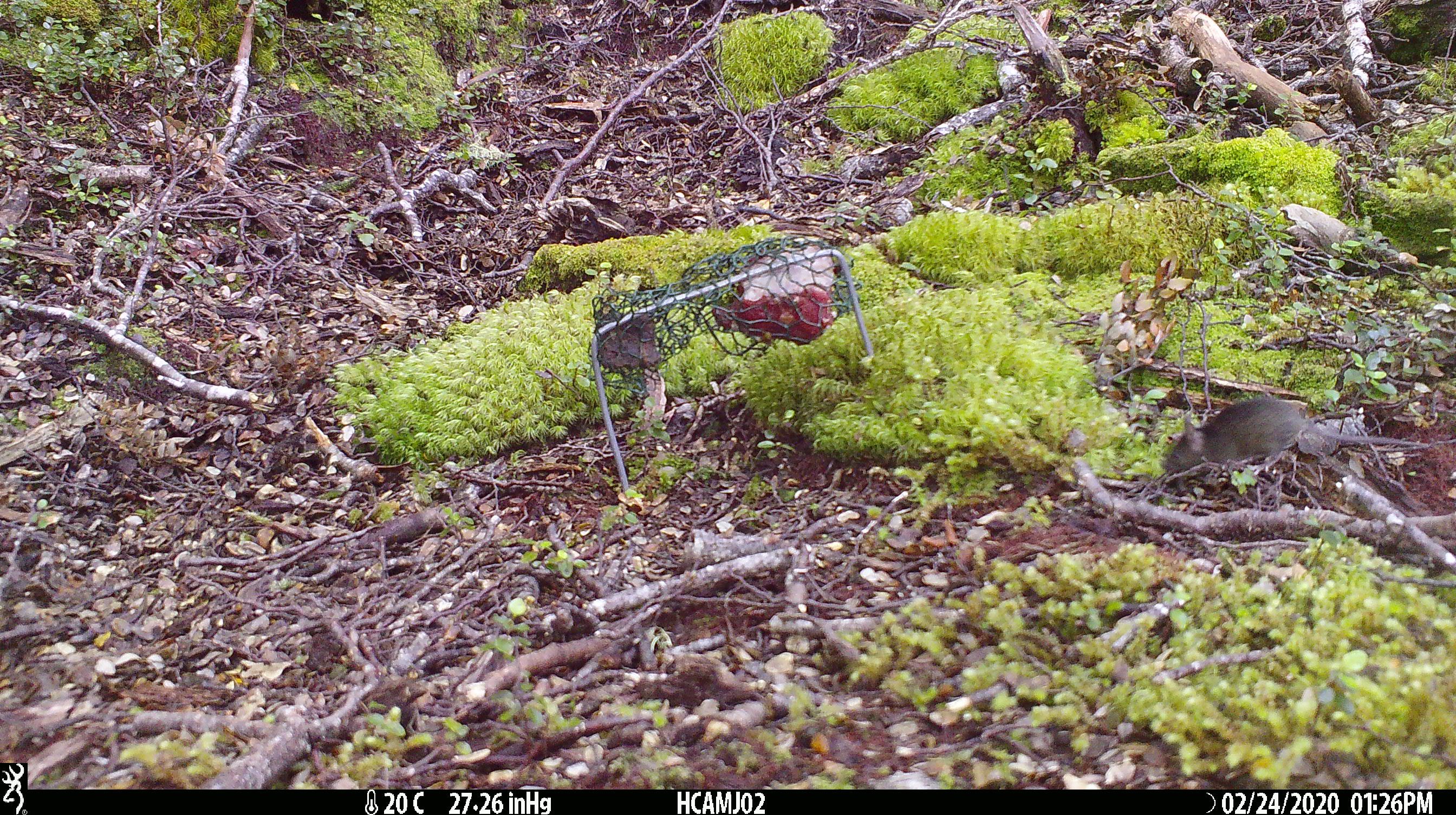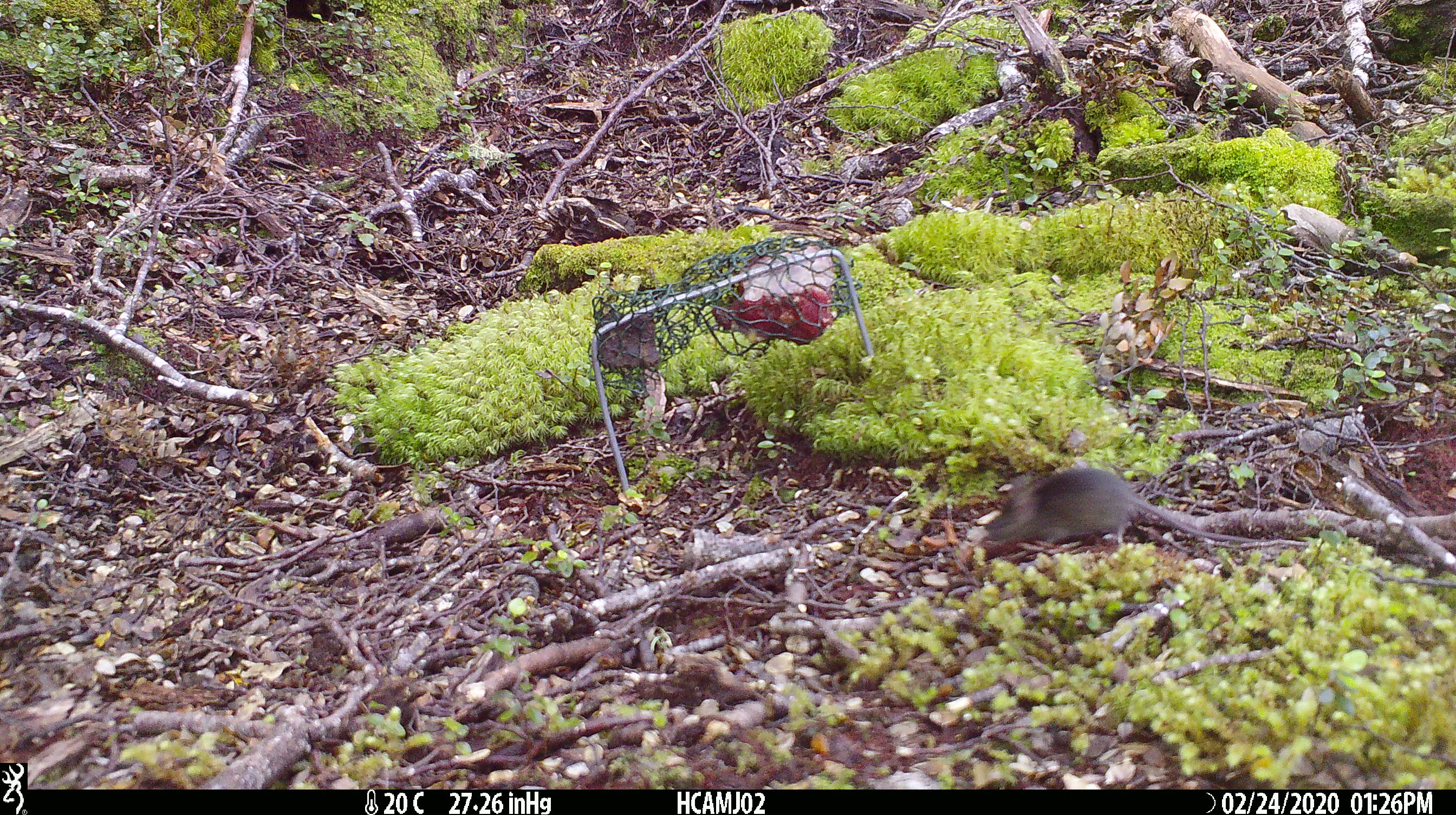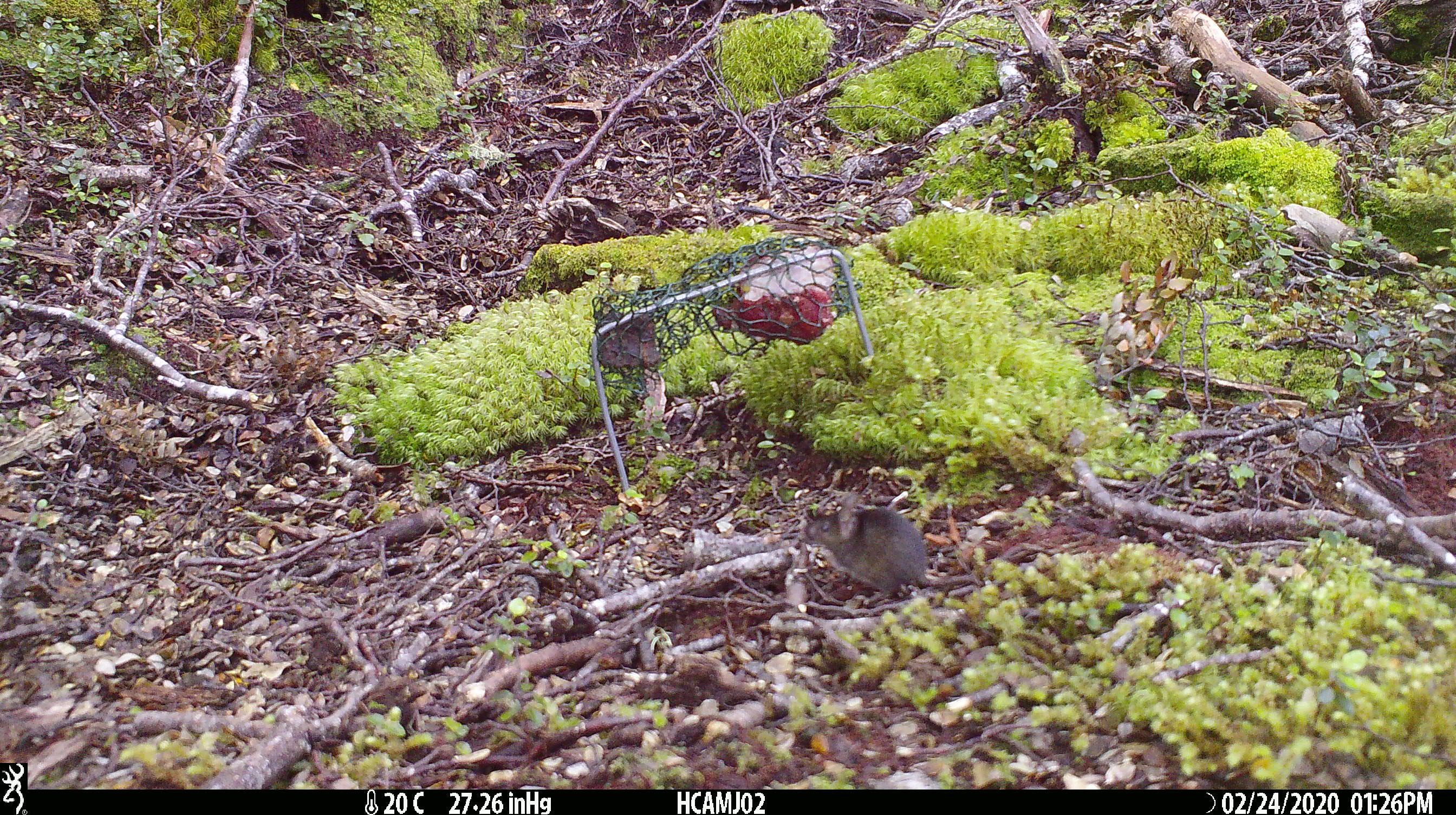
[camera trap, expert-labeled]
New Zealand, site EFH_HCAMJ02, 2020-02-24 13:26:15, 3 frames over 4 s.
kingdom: Animalia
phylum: Chordata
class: Mammalia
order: Rodentia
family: Muridae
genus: Mus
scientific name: Mus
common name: mouse